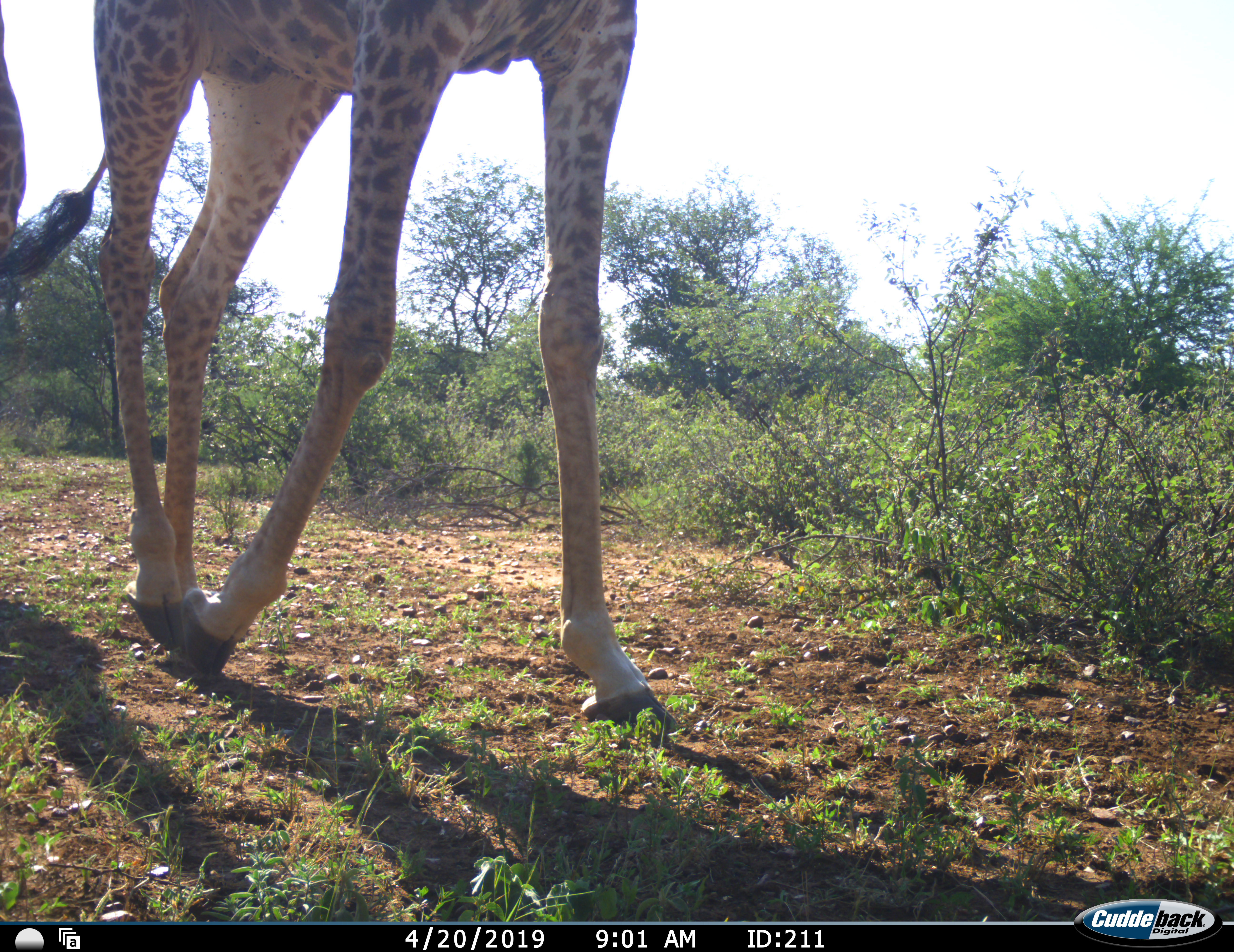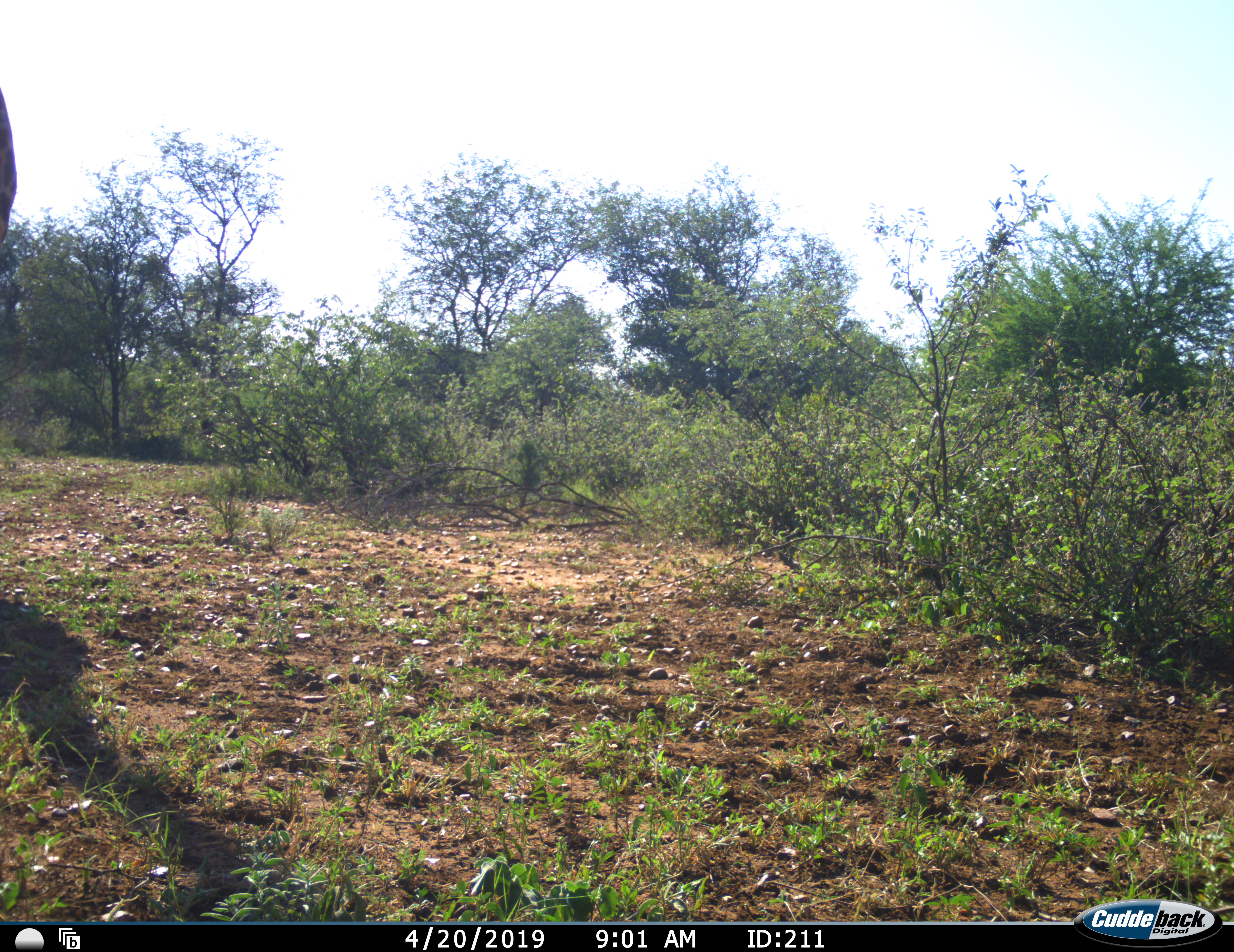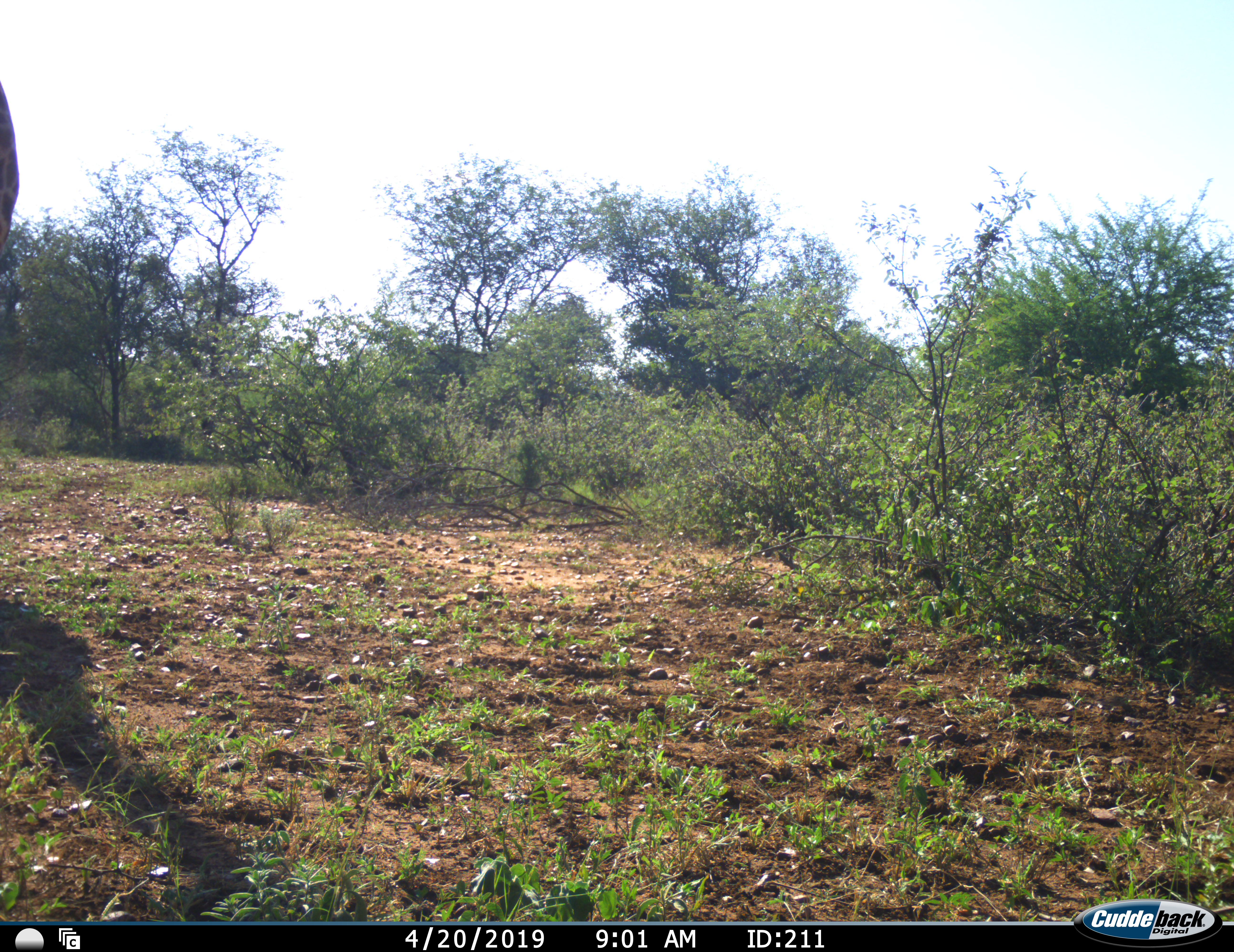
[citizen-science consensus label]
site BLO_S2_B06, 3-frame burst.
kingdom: Animalia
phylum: Chordata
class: Mammalia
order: Artiodactyla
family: Giraffidae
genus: Giraffa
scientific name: Giraffa camelopardalis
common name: giraffe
Giraffe (Giraffa camelopardalis), count 2. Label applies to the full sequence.